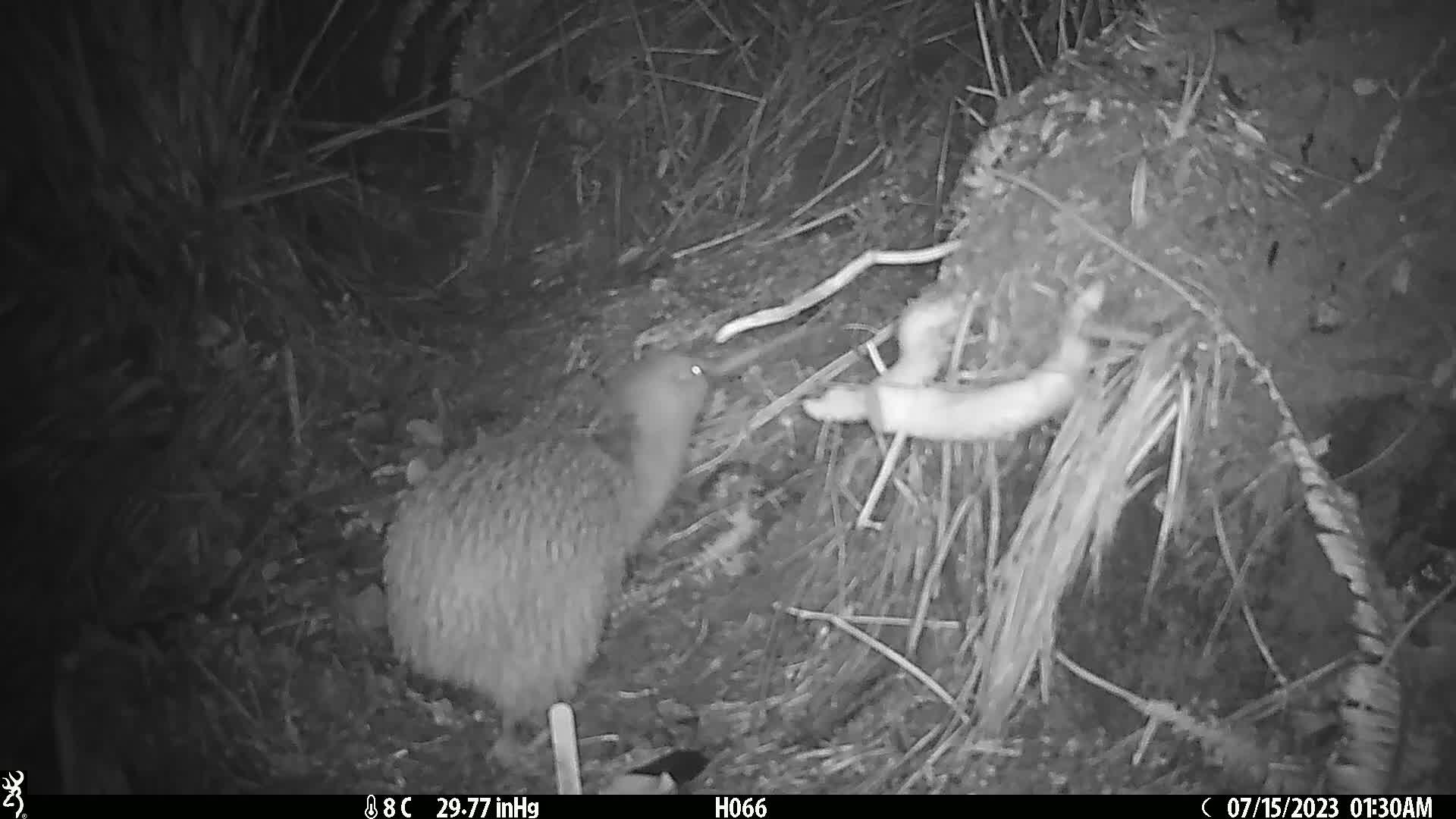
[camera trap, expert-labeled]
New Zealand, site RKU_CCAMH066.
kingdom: Animalia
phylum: Chordata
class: Aves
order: Apterygiformes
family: Apterygidae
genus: Apteryx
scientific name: Apteryx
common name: kiwi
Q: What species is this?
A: Kiwi (Apteryx).